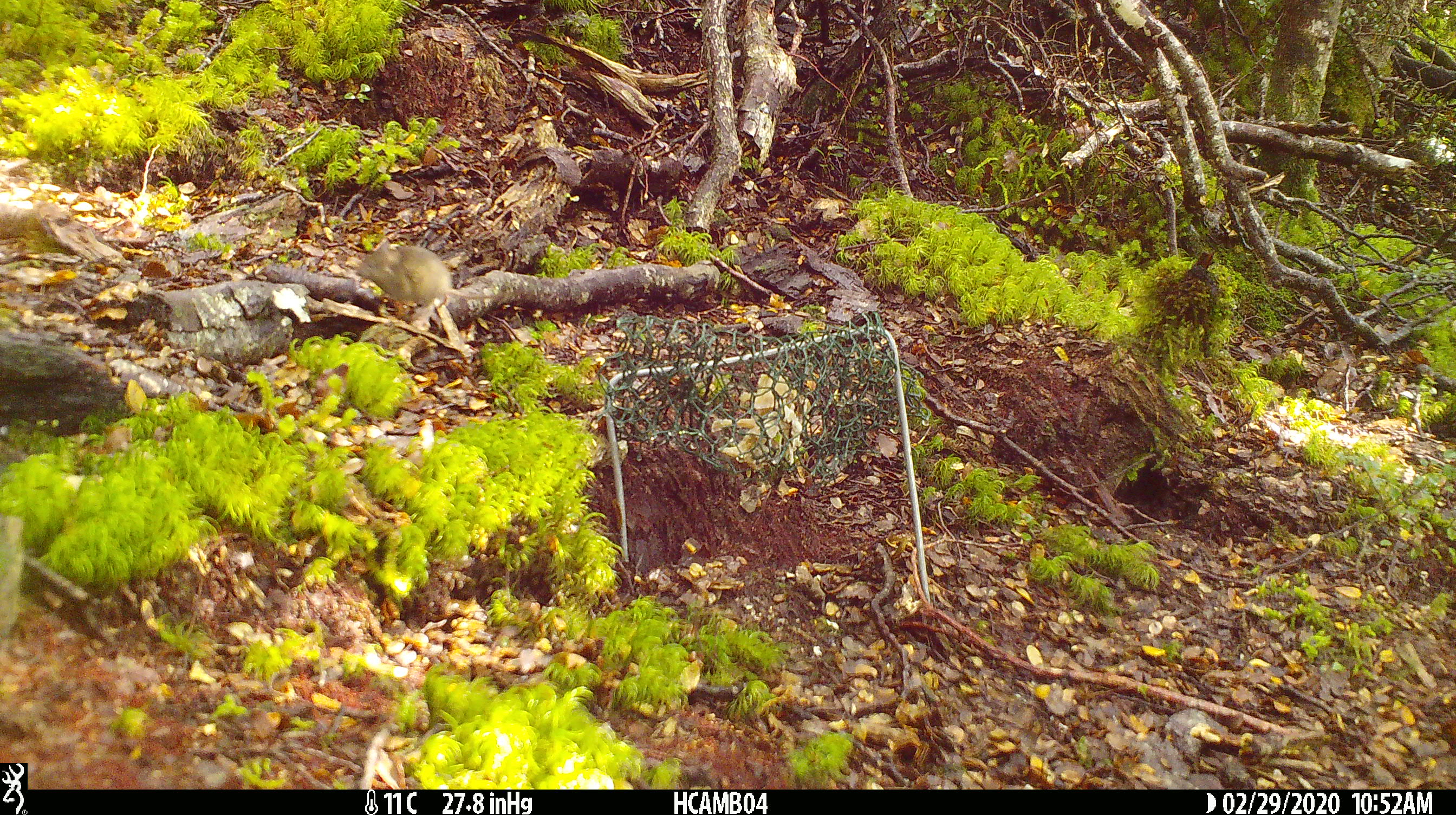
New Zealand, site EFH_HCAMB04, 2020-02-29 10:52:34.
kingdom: Animalia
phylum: Chordata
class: Mammalia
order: Rodentia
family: Muridae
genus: Mus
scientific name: Mus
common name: mouse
Mouse (Mus).